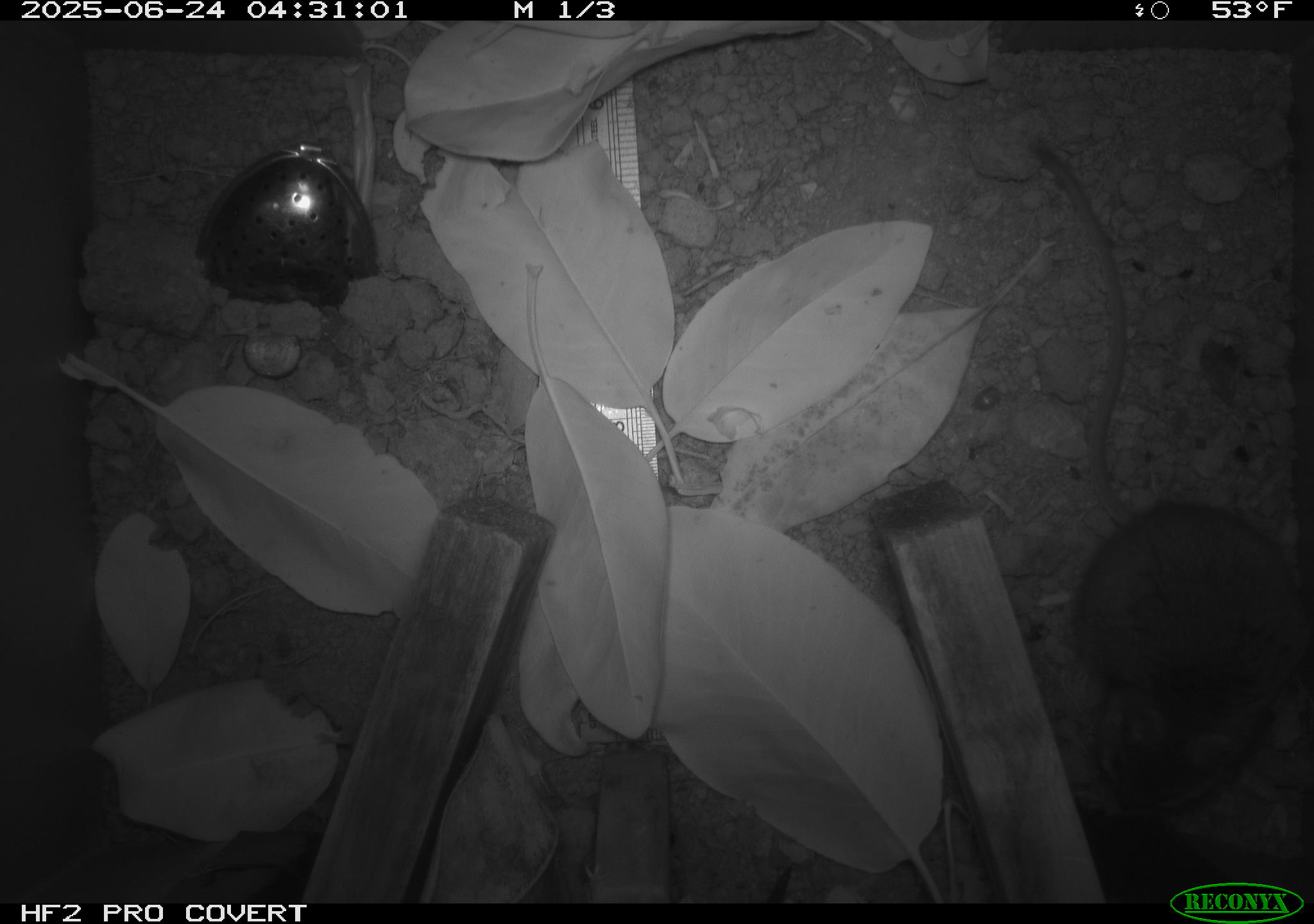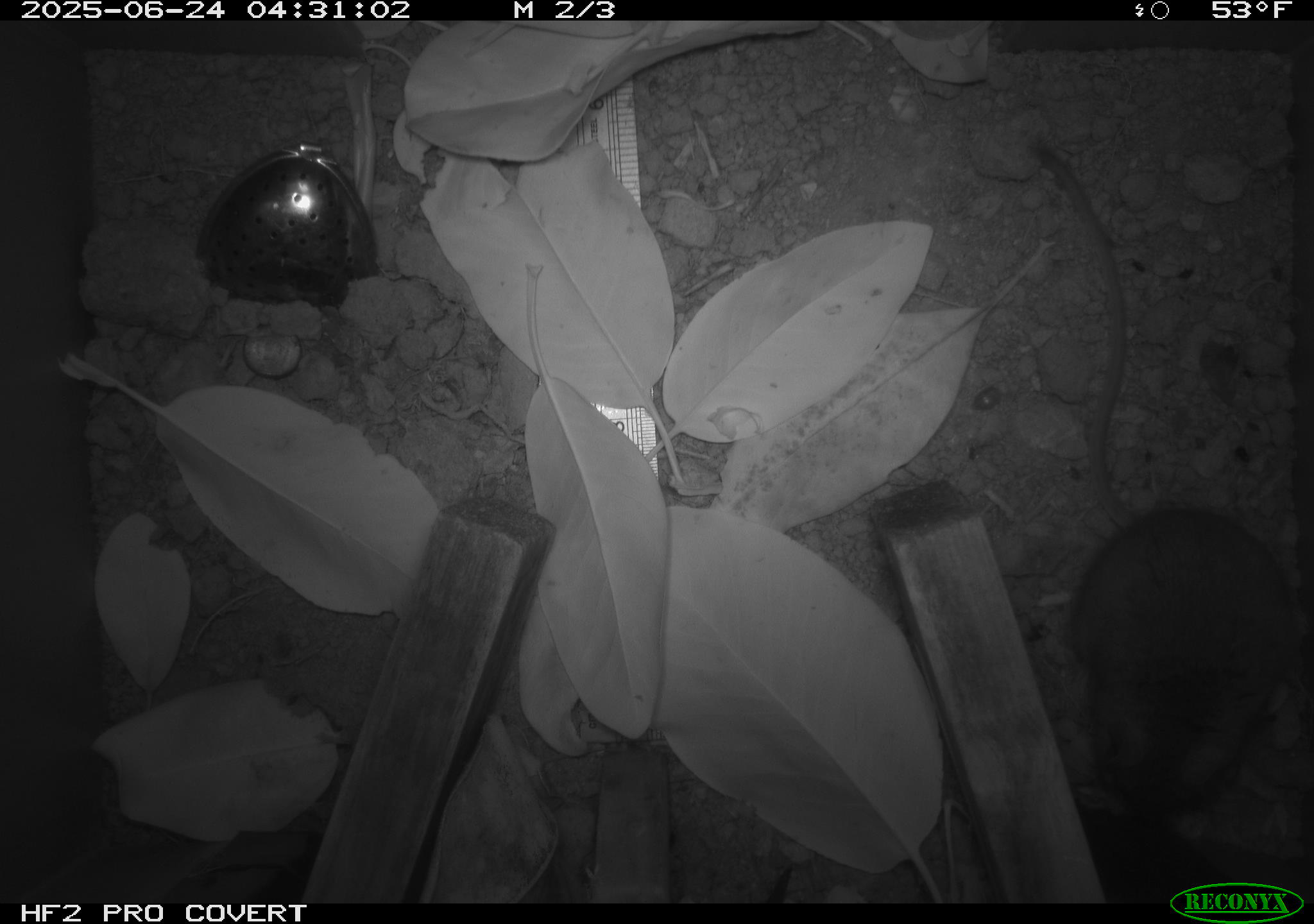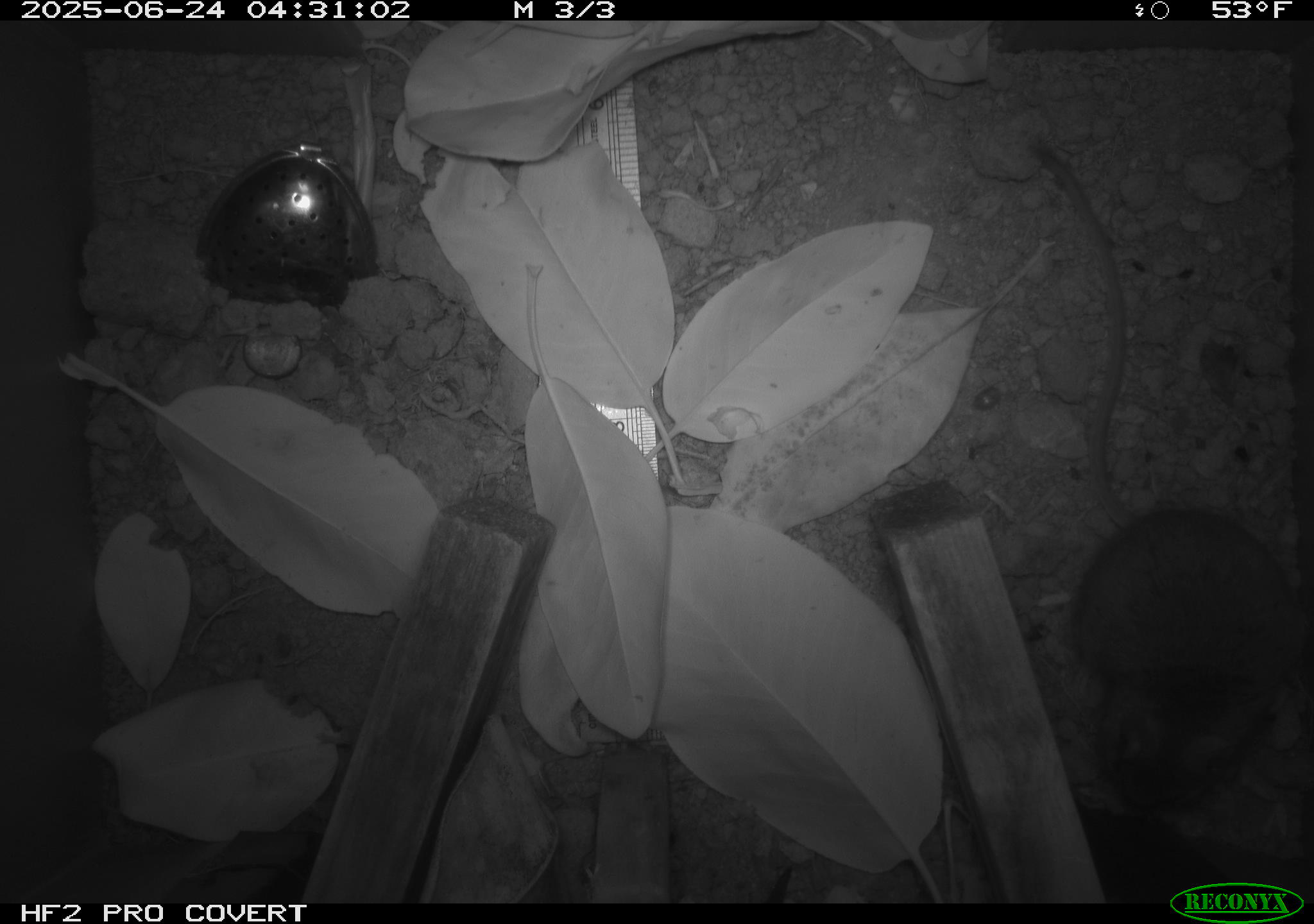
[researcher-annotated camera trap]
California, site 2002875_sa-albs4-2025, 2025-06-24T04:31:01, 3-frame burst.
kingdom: Animalia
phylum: Chordata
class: Mammalia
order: Rodentia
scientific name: Rodentia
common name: mouse species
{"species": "mouse species (Rodentia)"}